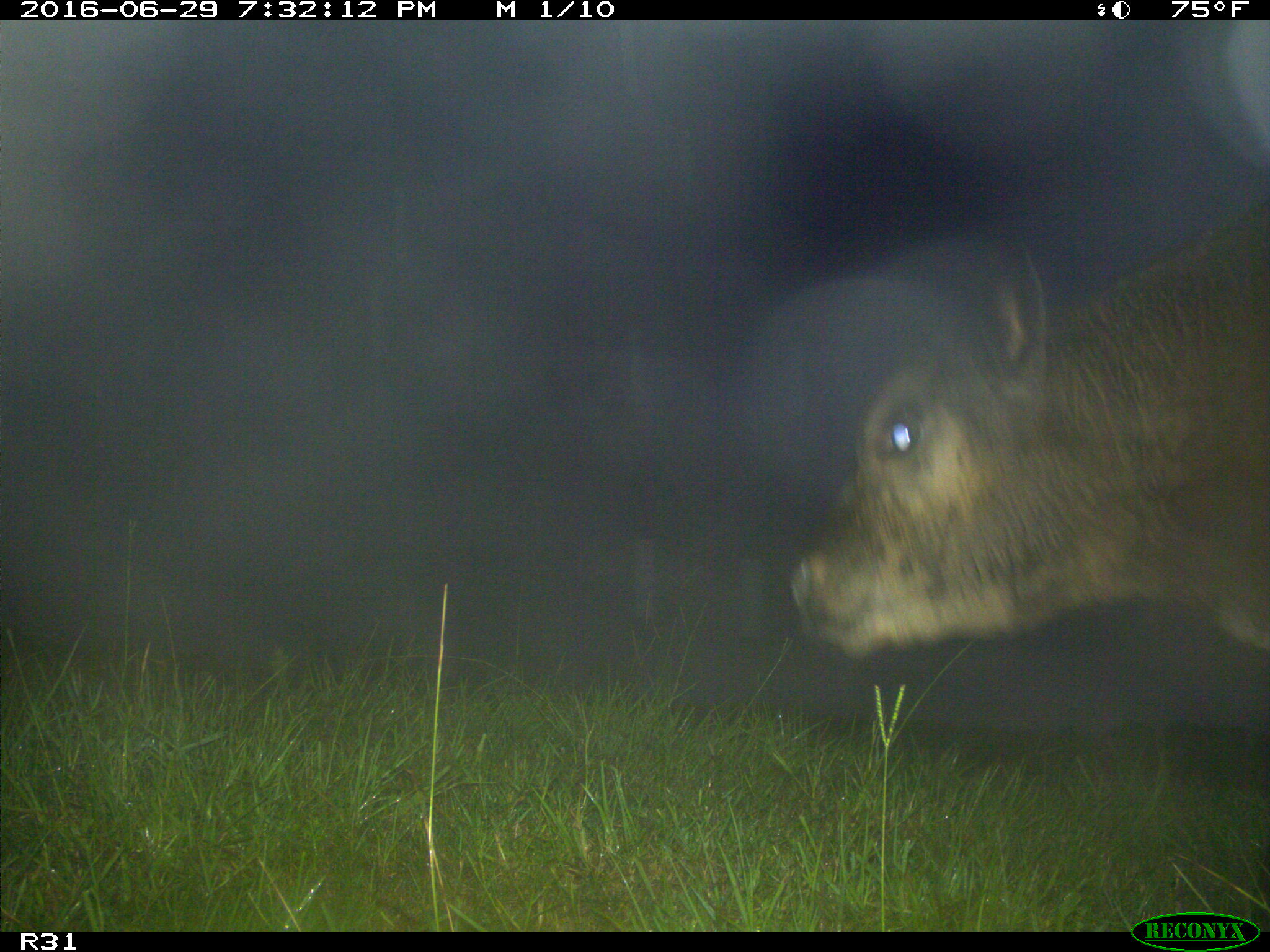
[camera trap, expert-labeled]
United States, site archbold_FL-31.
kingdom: Animalia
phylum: Chordata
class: Mammalia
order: Artiodactyla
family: Bovidae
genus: Bos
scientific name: Bos taurus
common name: domestic cow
Bos taurus (domestic cow).